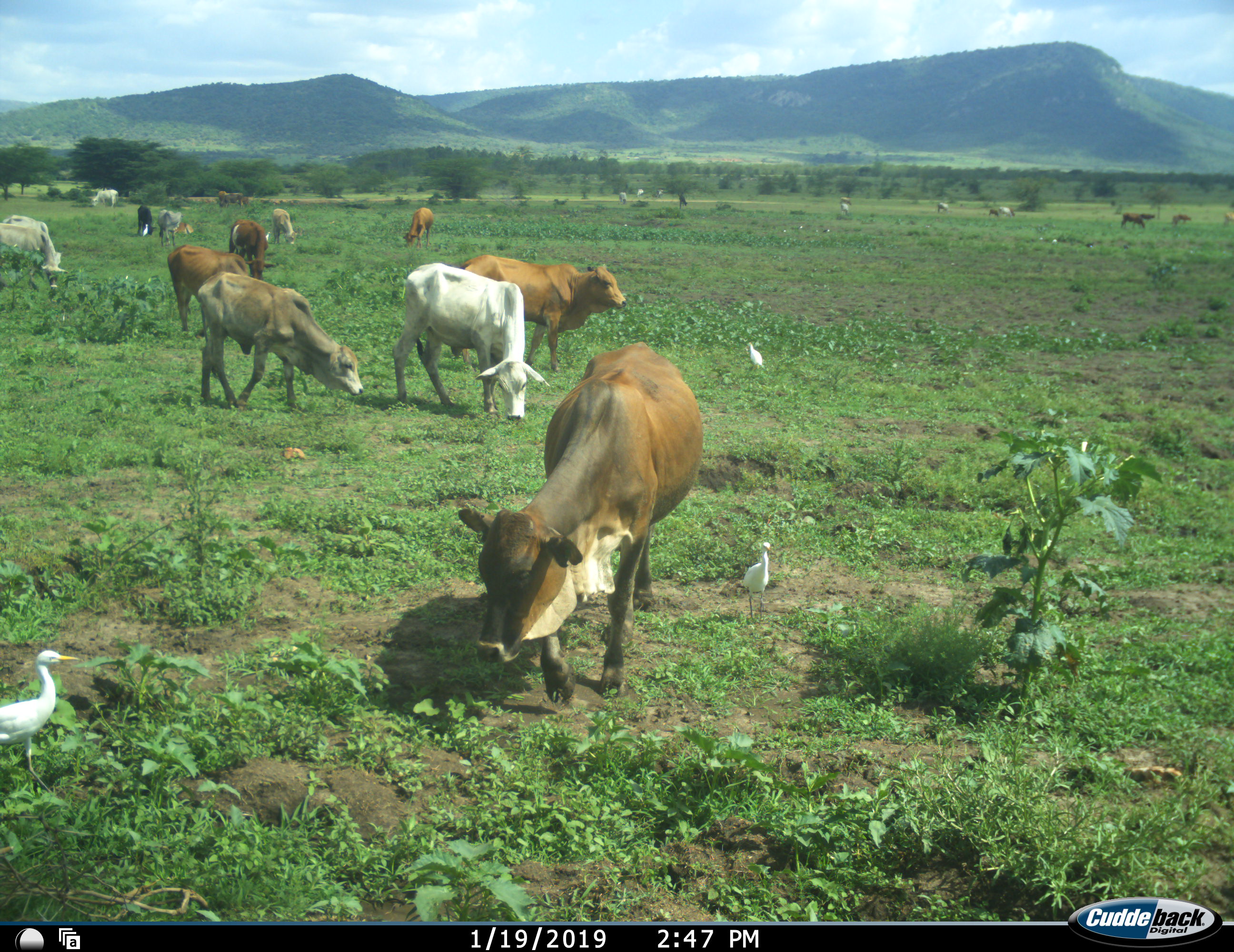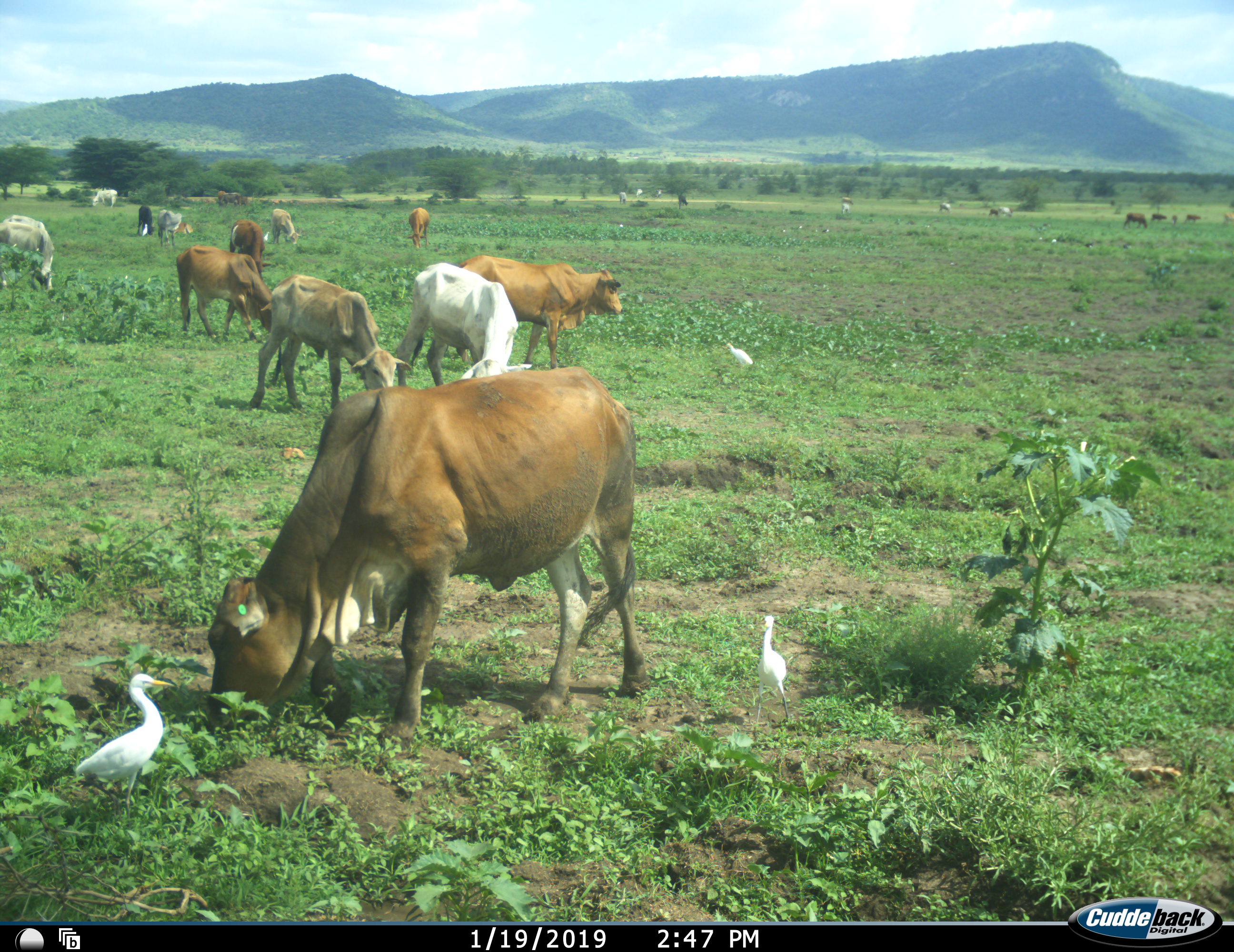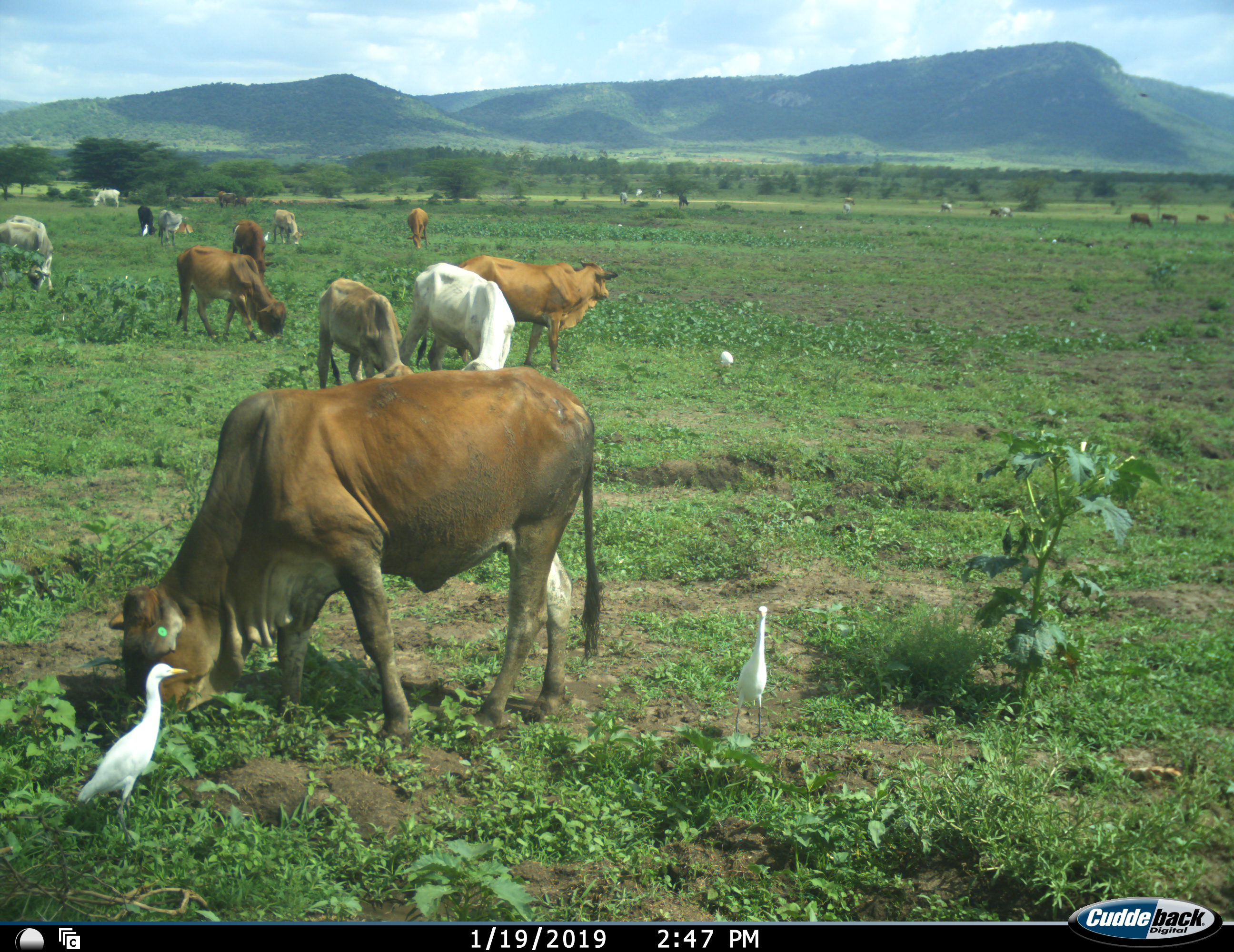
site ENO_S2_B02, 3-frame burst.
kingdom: Animalia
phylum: Chordata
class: Aves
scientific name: Aves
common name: bird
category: birdother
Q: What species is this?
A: Birdother (bird) (Aves).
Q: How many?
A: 6.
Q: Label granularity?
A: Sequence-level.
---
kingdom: Animalia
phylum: Chordata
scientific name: Vertebrata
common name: domestic animal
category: domesticanimal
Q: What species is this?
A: Domesticanimal (domestic animal) (Vertebrata).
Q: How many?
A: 11-50.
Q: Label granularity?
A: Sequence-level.